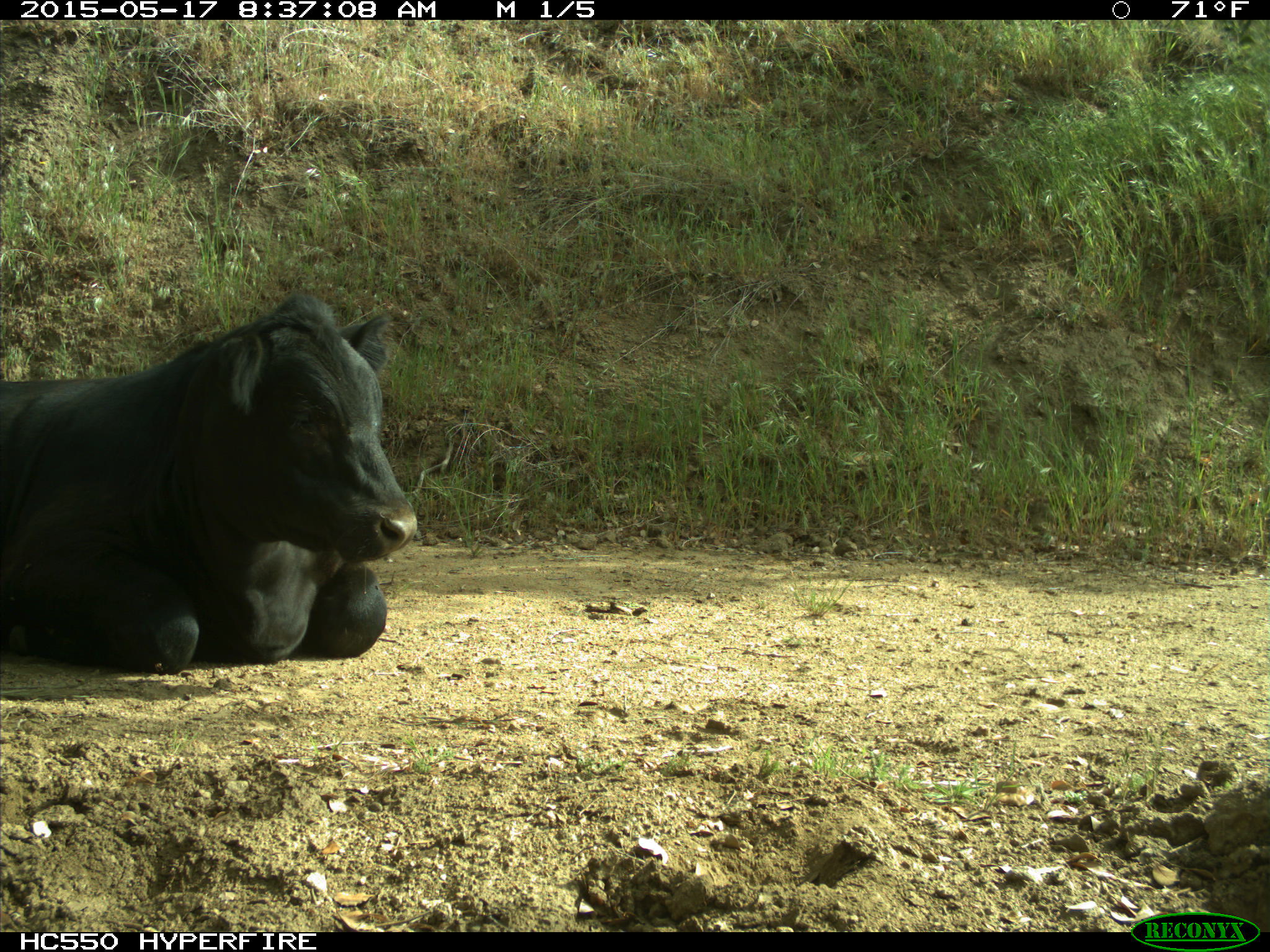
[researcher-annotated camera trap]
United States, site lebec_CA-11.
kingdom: Animalia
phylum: Chordata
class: Mammalia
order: Artiodactyla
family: Bovidae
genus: Bos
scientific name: Bos taurus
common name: domestic cow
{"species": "Bos taurus (domestic cow)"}